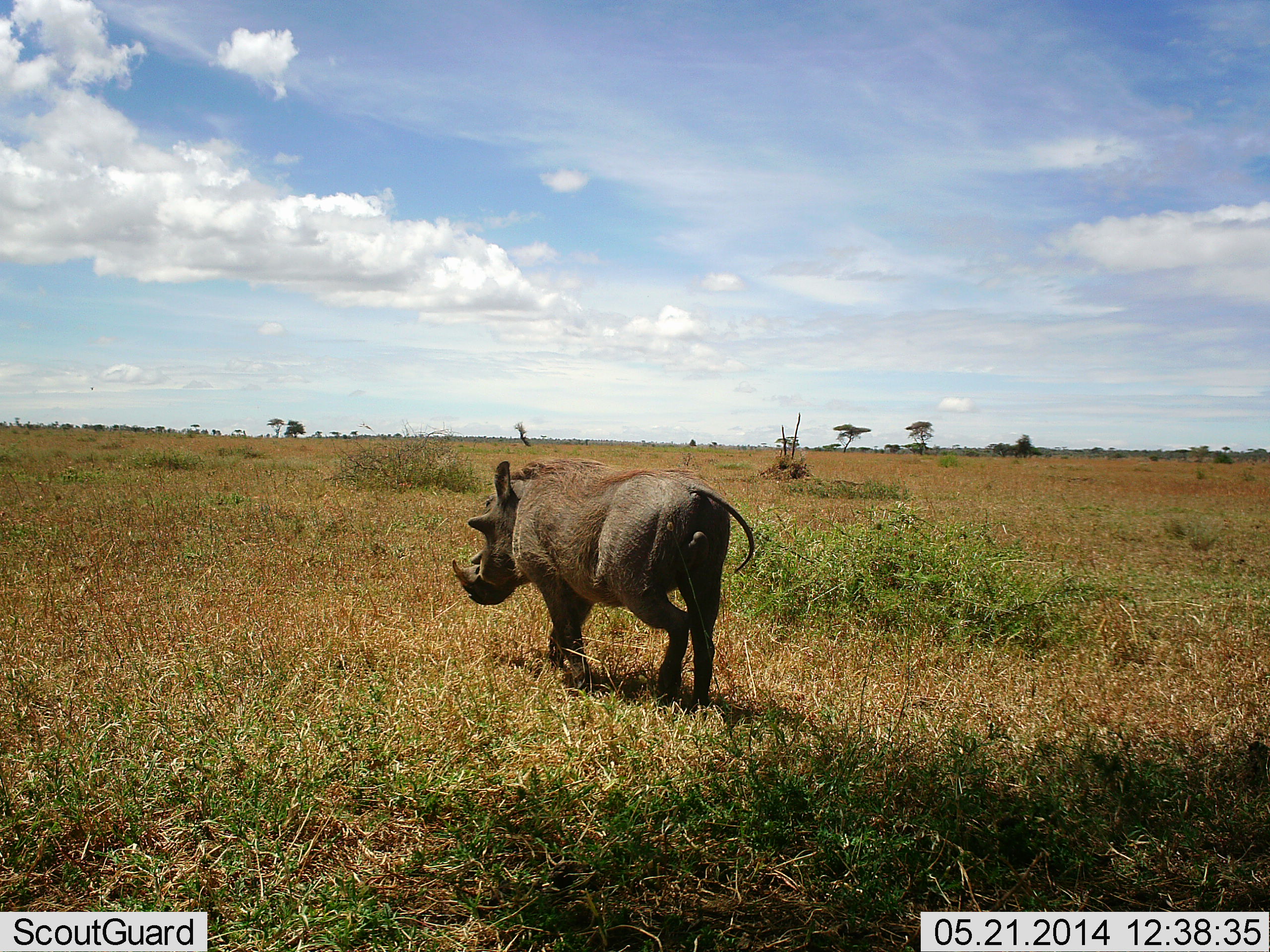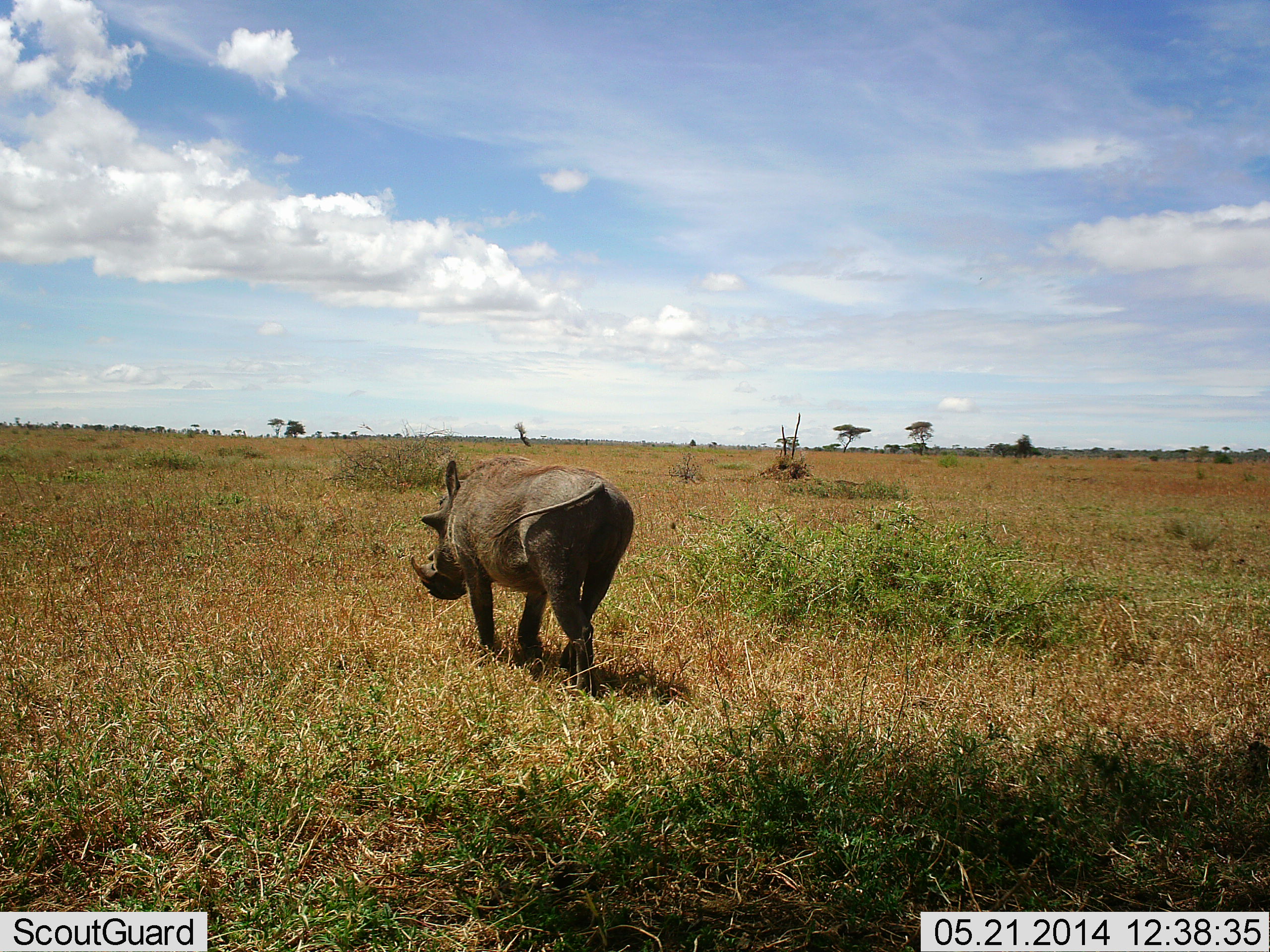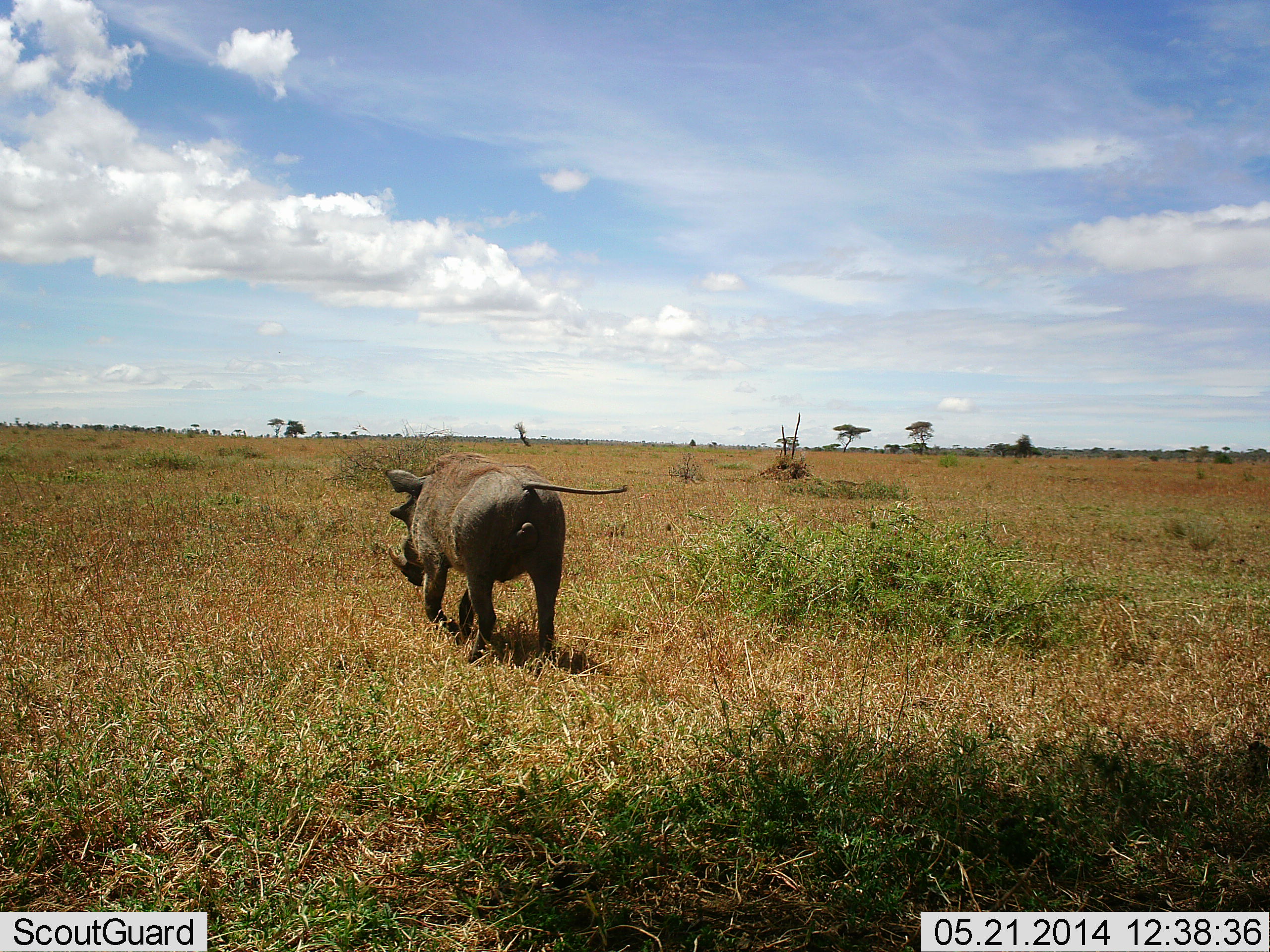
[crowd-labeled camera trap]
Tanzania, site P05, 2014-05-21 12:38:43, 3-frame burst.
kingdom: Animalia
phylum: Chordata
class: Mammalia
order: Artiodactyla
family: Suidae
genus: Phacochoerus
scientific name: Phacochoerus africanus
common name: warthog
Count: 1.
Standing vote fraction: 10%.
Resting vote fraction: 0%.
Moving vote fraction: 90%.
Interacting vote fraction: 0%.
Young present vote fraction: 0%.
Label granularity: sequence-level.